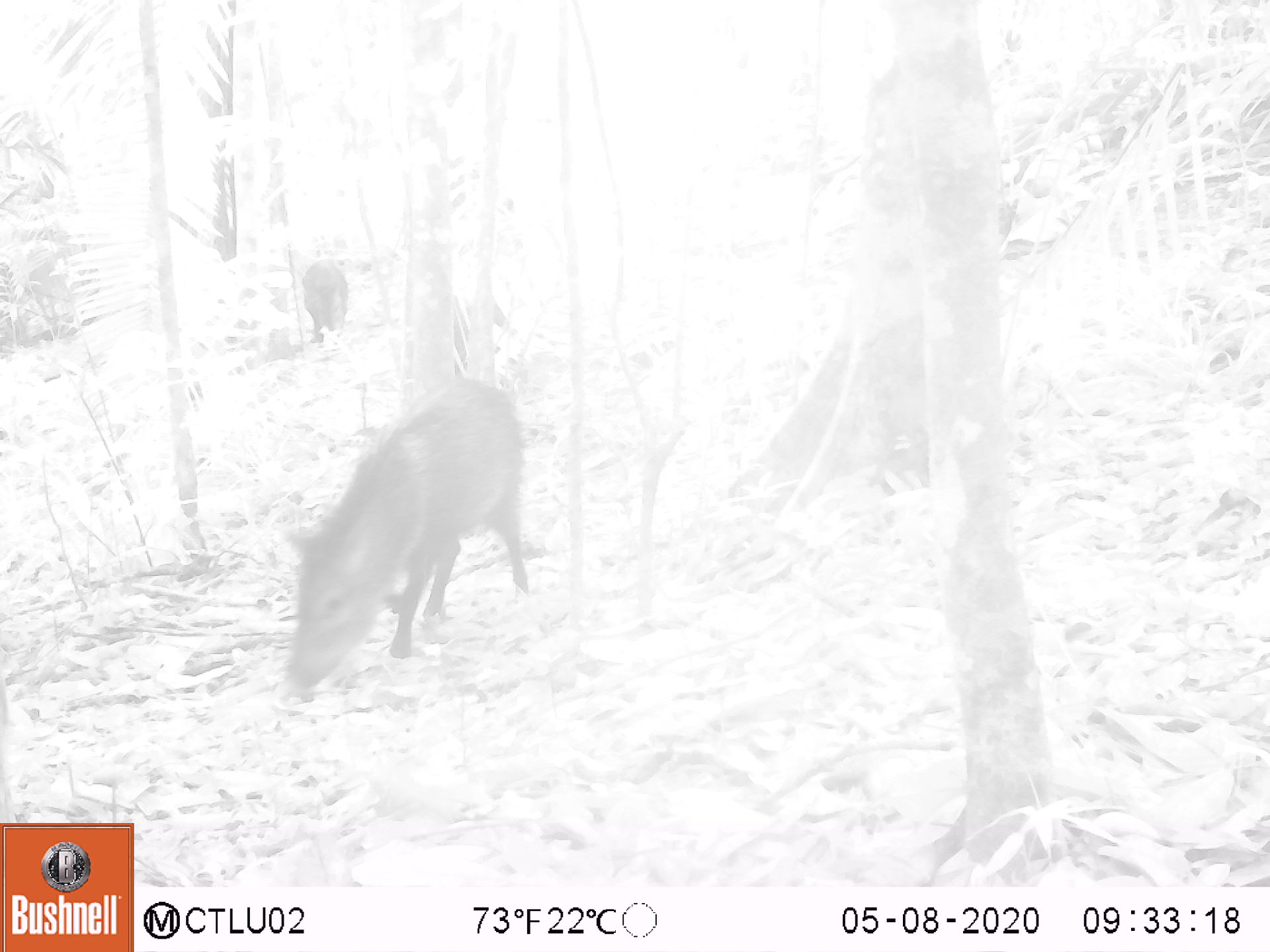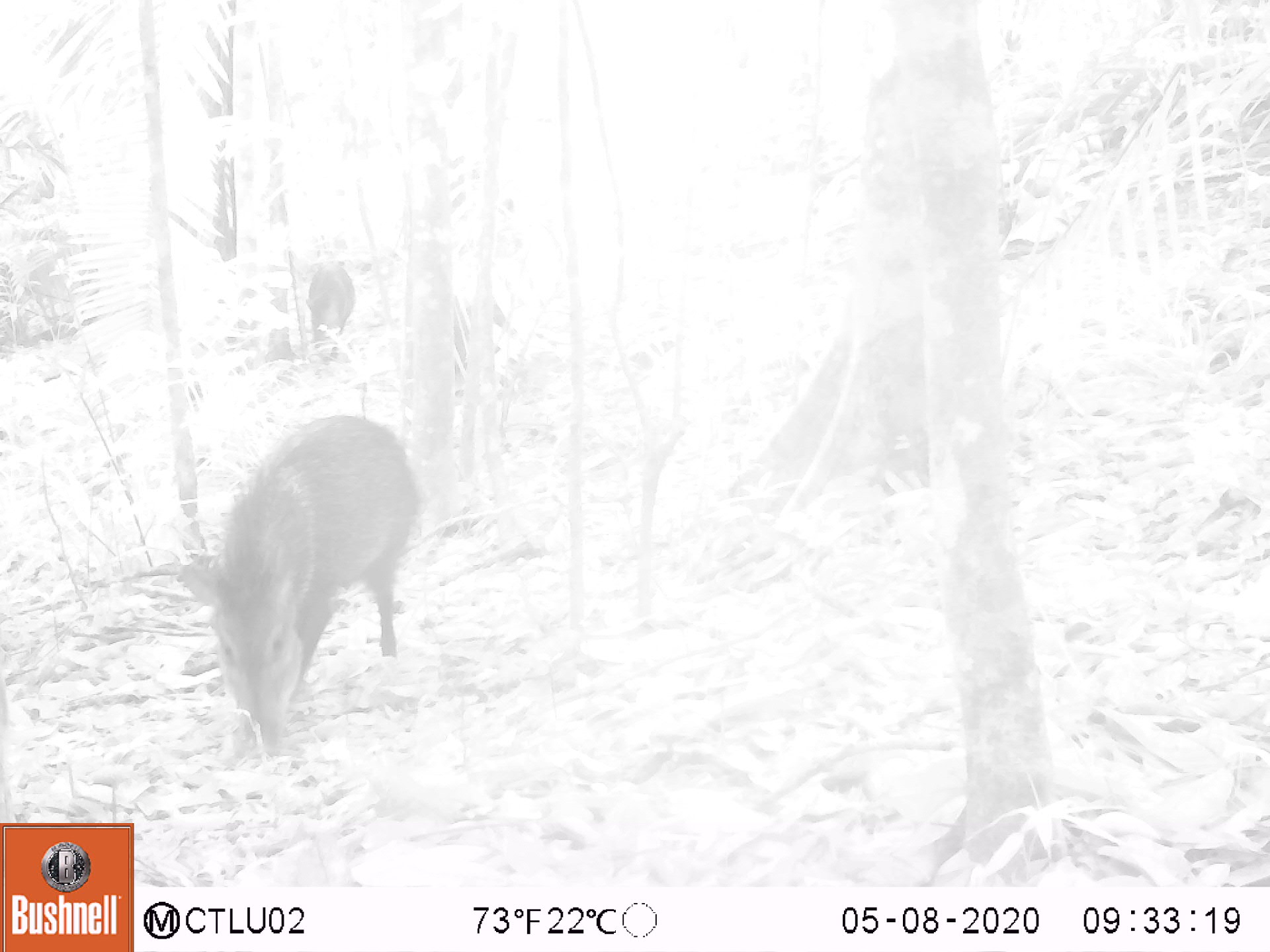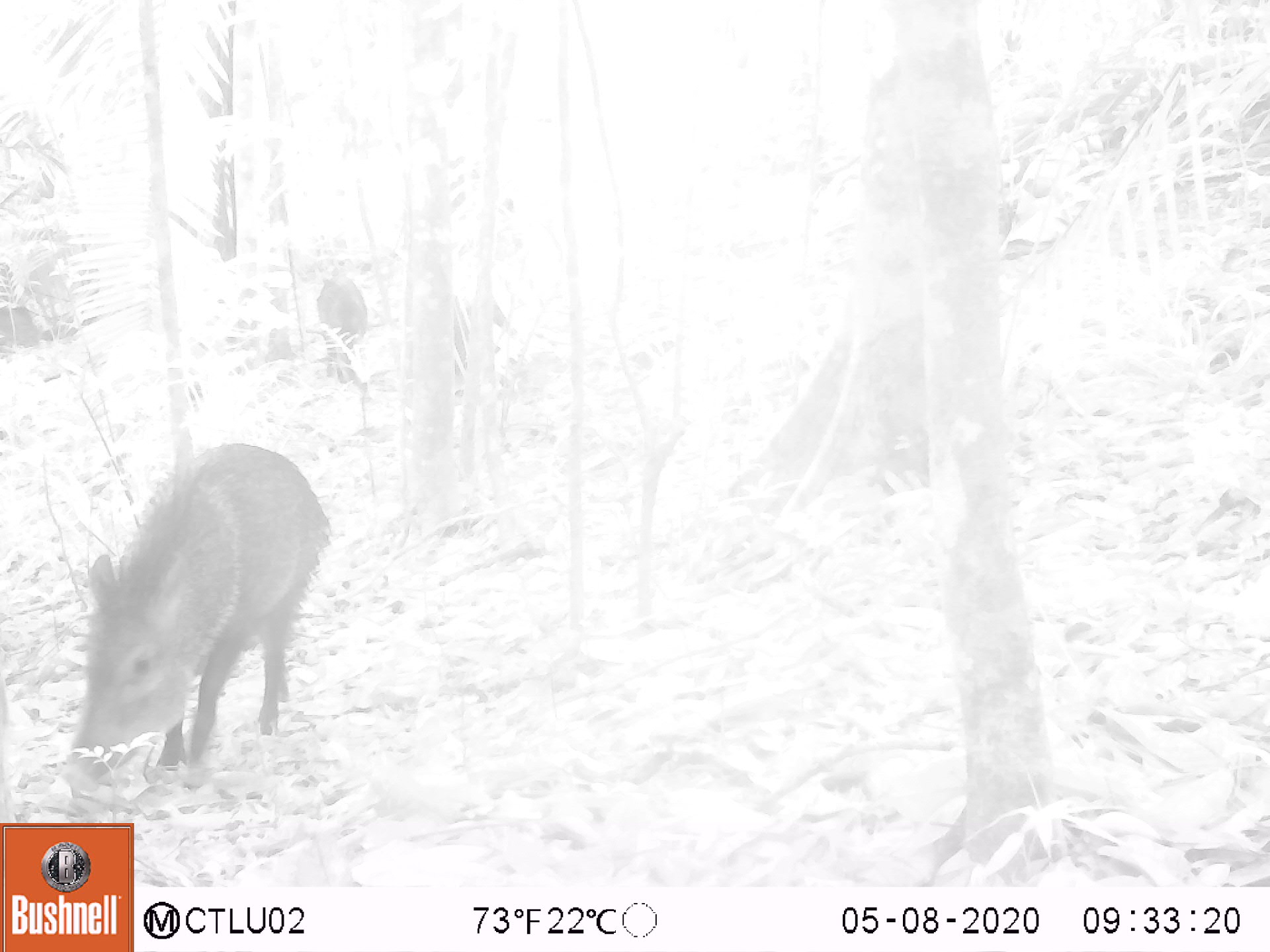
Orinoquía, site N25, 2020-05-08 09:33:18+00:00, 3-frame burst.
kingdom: Animalia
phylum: Chordata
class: Mammalia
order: Artiodactyla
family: Tayassuidae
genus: Pecari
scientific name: Pecari tajacu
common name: collared peccary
Collared peccary (Pecari tajacu).